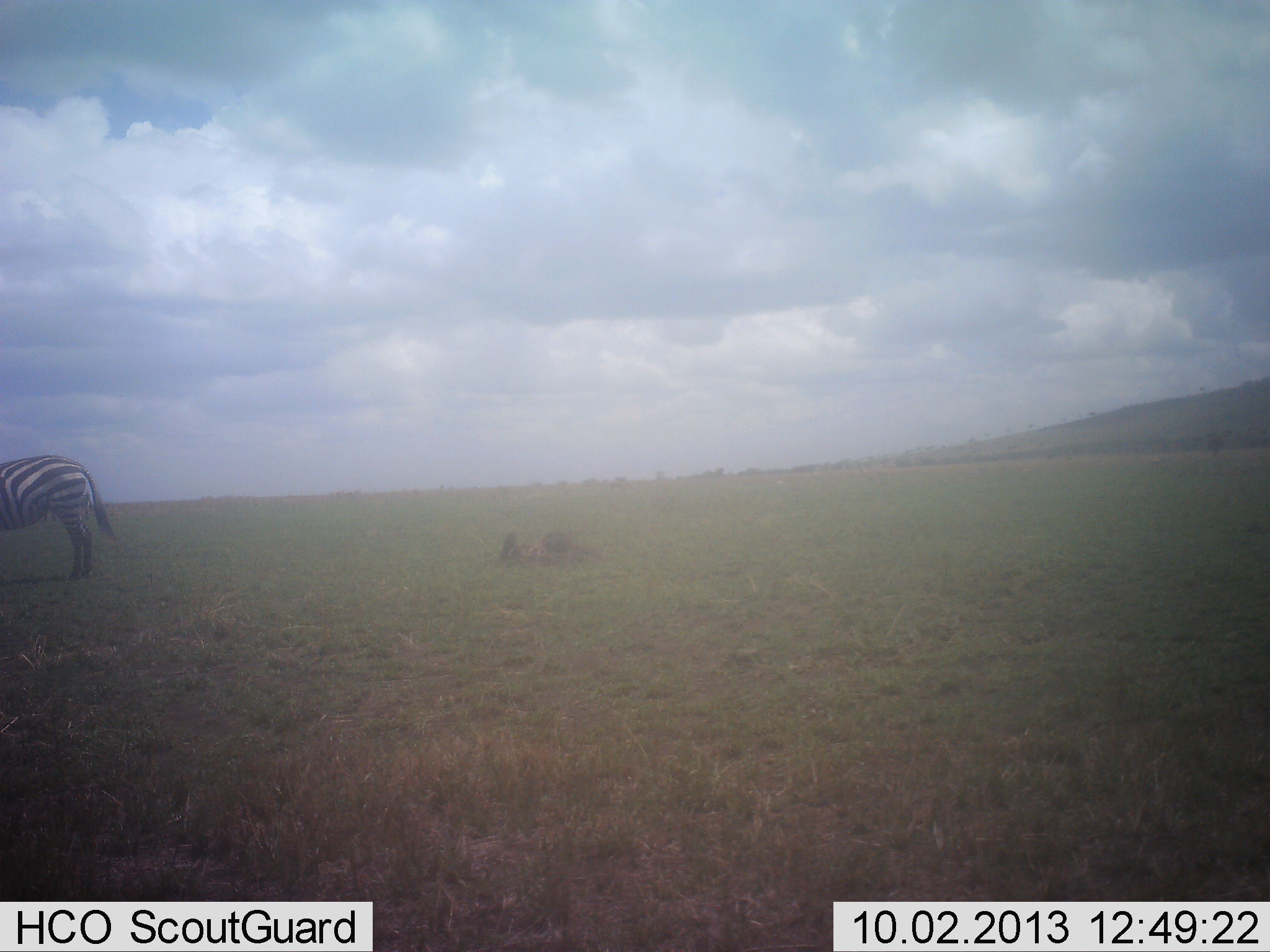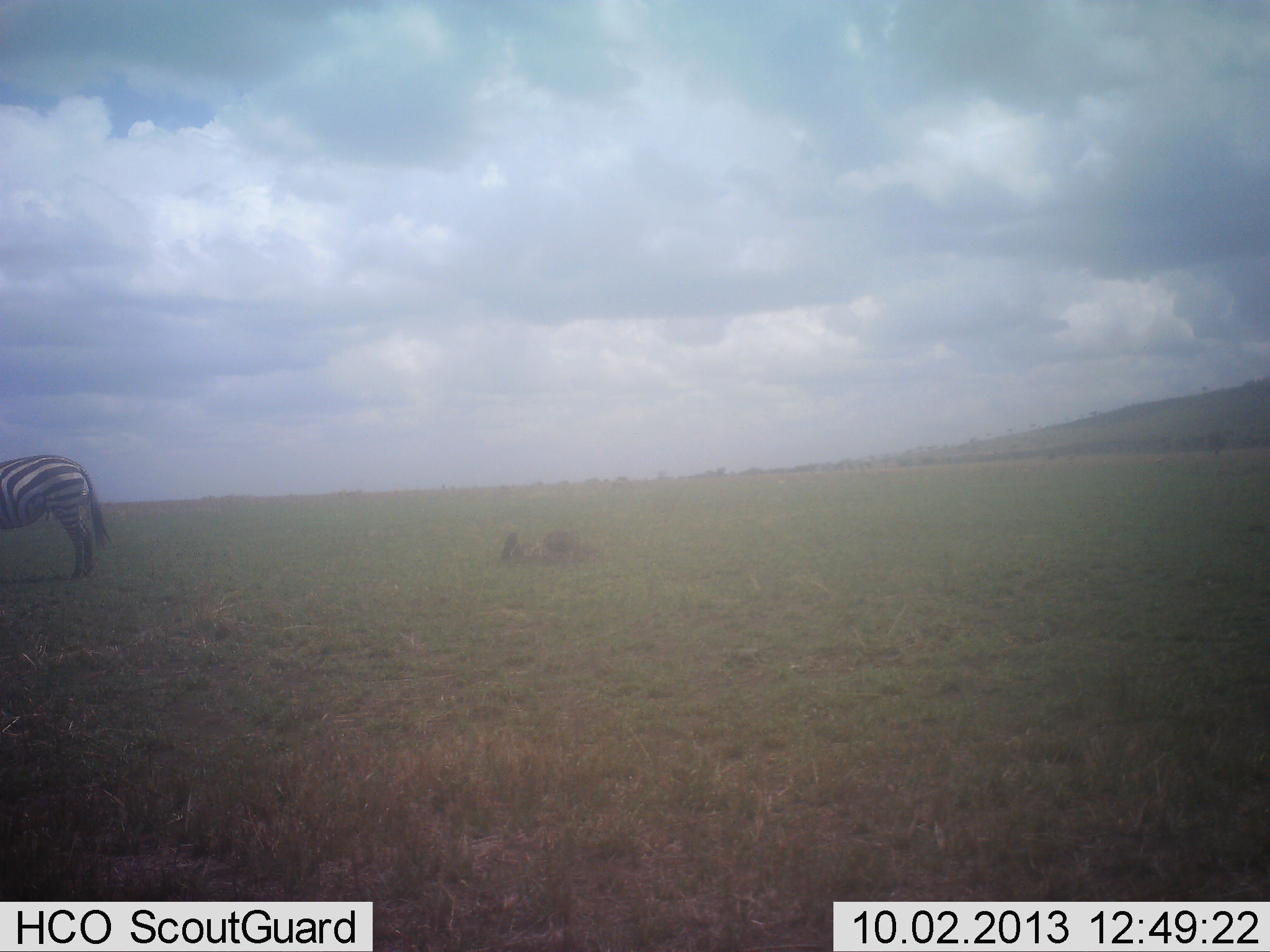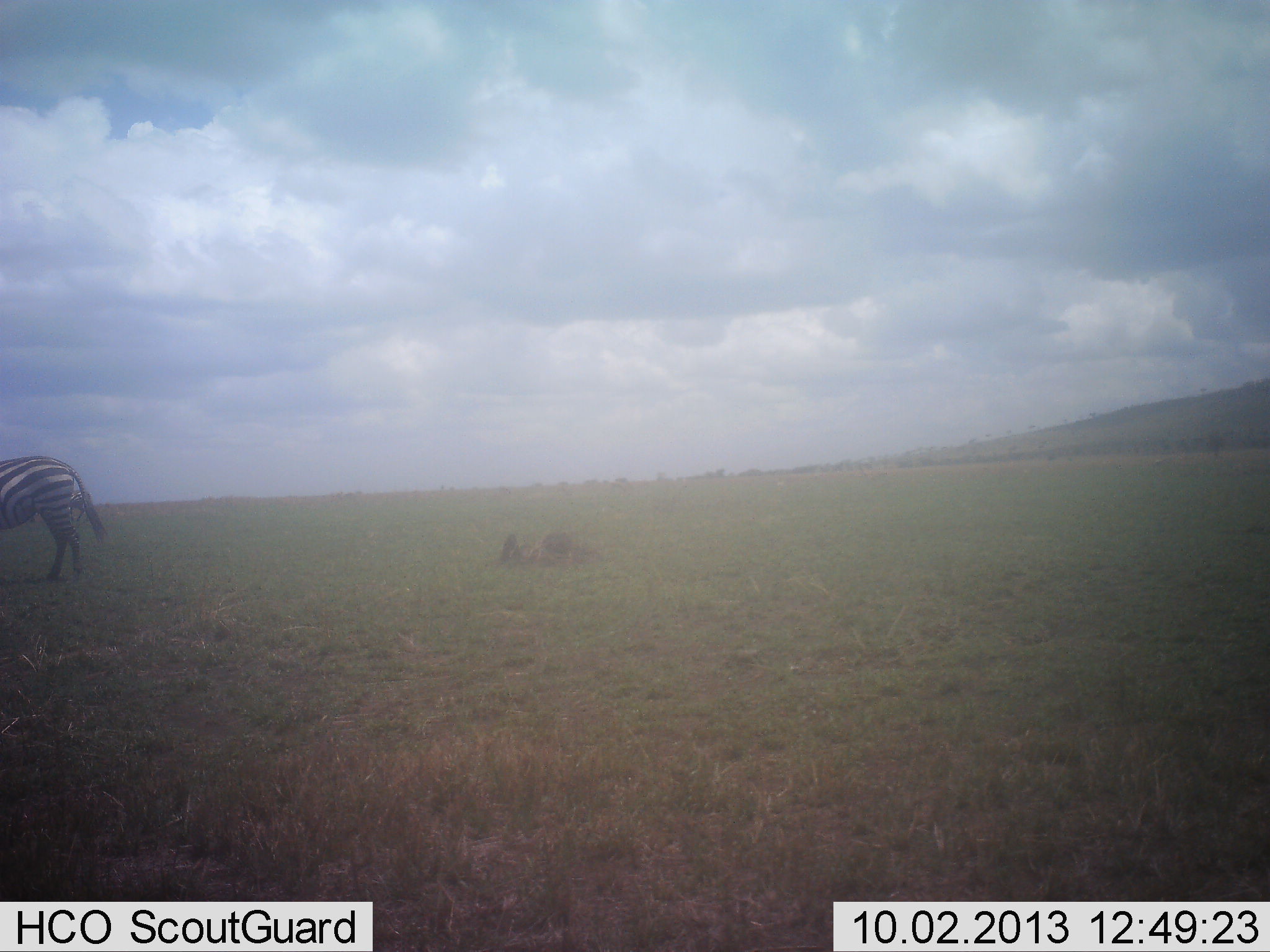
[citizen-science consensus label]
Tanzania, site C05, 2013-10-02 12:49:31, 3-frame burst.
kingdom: Animalia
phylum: Chordata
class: Mammalia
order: Perissodactyla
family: Equidae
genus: Equus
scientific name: Equus quagga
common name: plains zebra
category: zebra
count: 1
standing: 85%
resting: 0%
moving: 15%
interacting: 0%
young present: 0%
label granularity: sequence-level